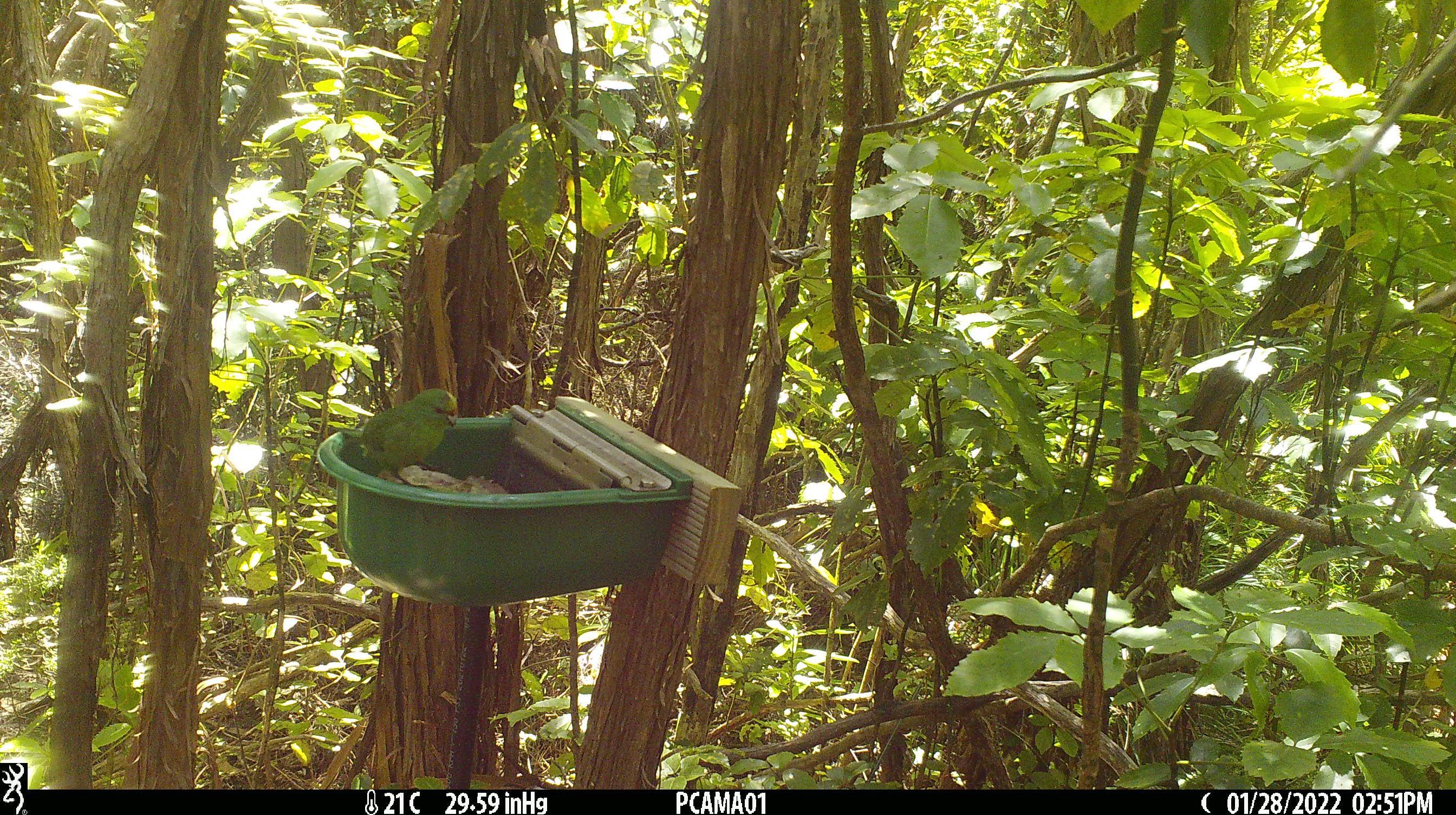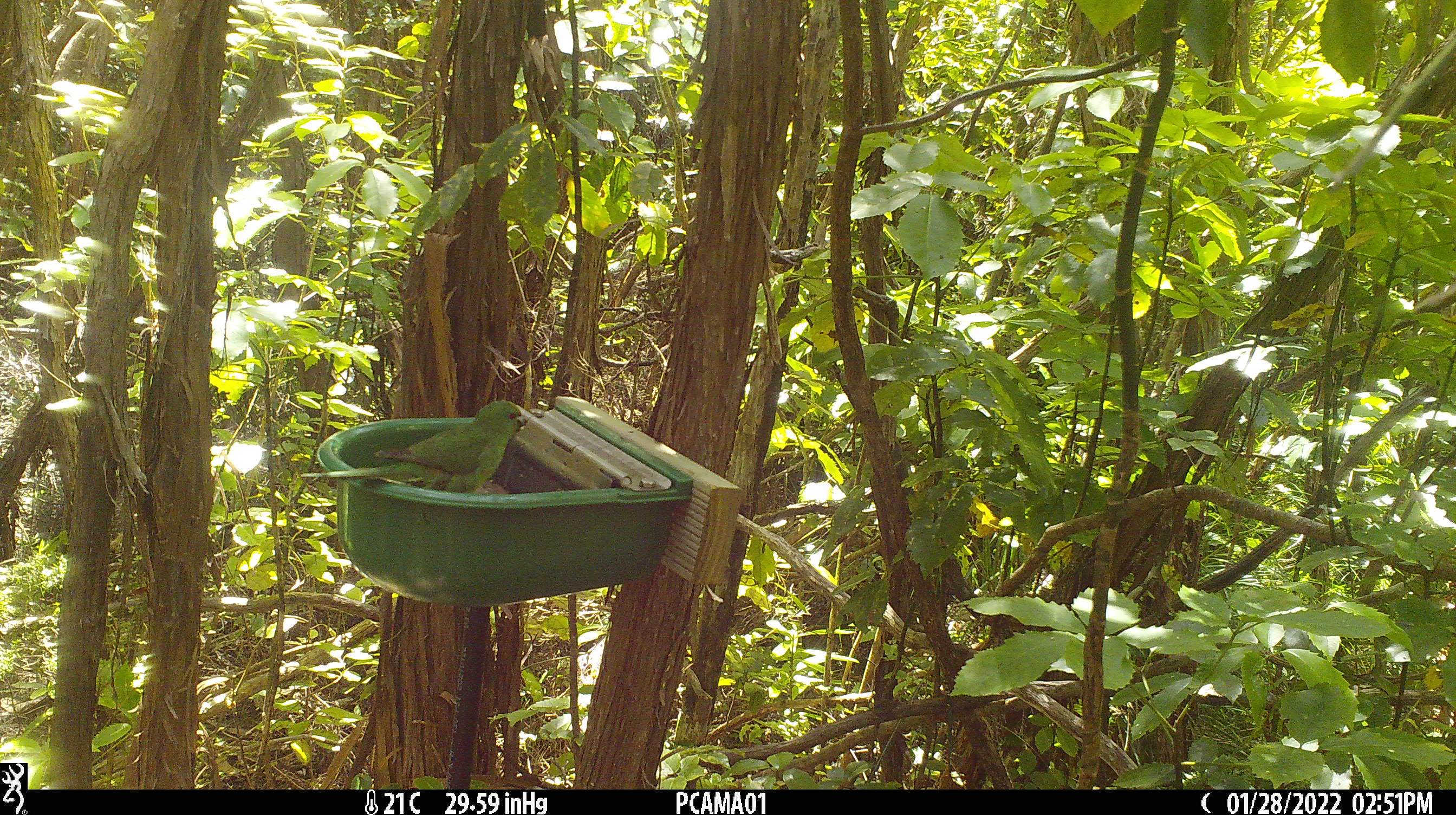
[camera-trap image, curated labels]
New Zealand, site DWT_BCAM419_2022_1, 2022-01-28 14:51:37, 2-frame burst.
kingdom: Animalia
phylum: Chordata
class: Aves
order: Psittaciformes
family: Psittaculidae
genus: Cyanoramphus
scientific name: Cyanoramphus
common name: parakeet